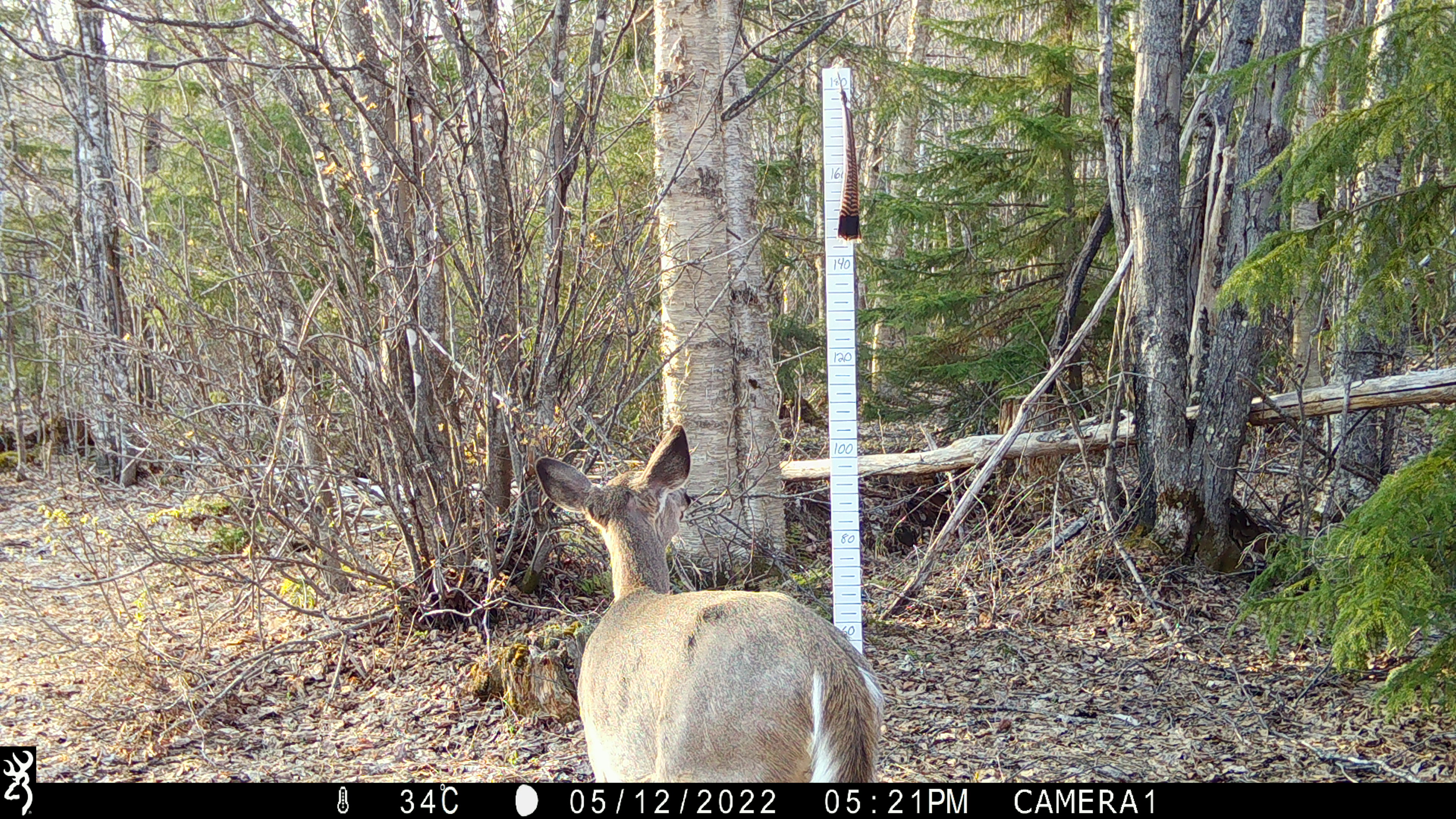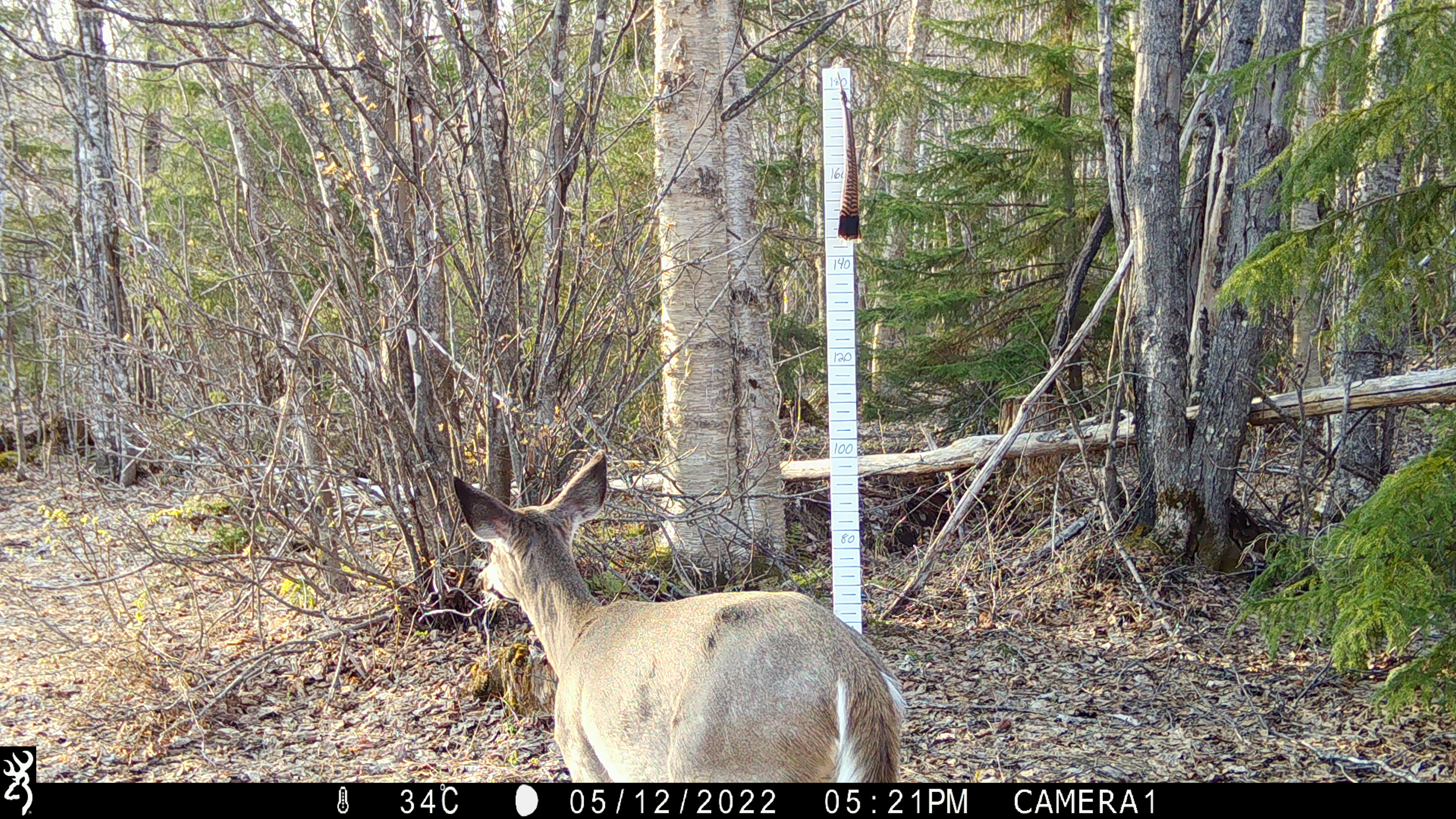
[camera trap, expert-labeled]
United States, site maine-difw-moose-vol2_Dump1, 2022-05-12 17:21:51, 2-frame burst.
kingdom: Animalia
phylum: Chordata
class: Mammalia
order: Artiodactyla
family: Cervidae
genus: Odocoileus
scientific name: Odocoileus virginianus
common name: white-tailed deer